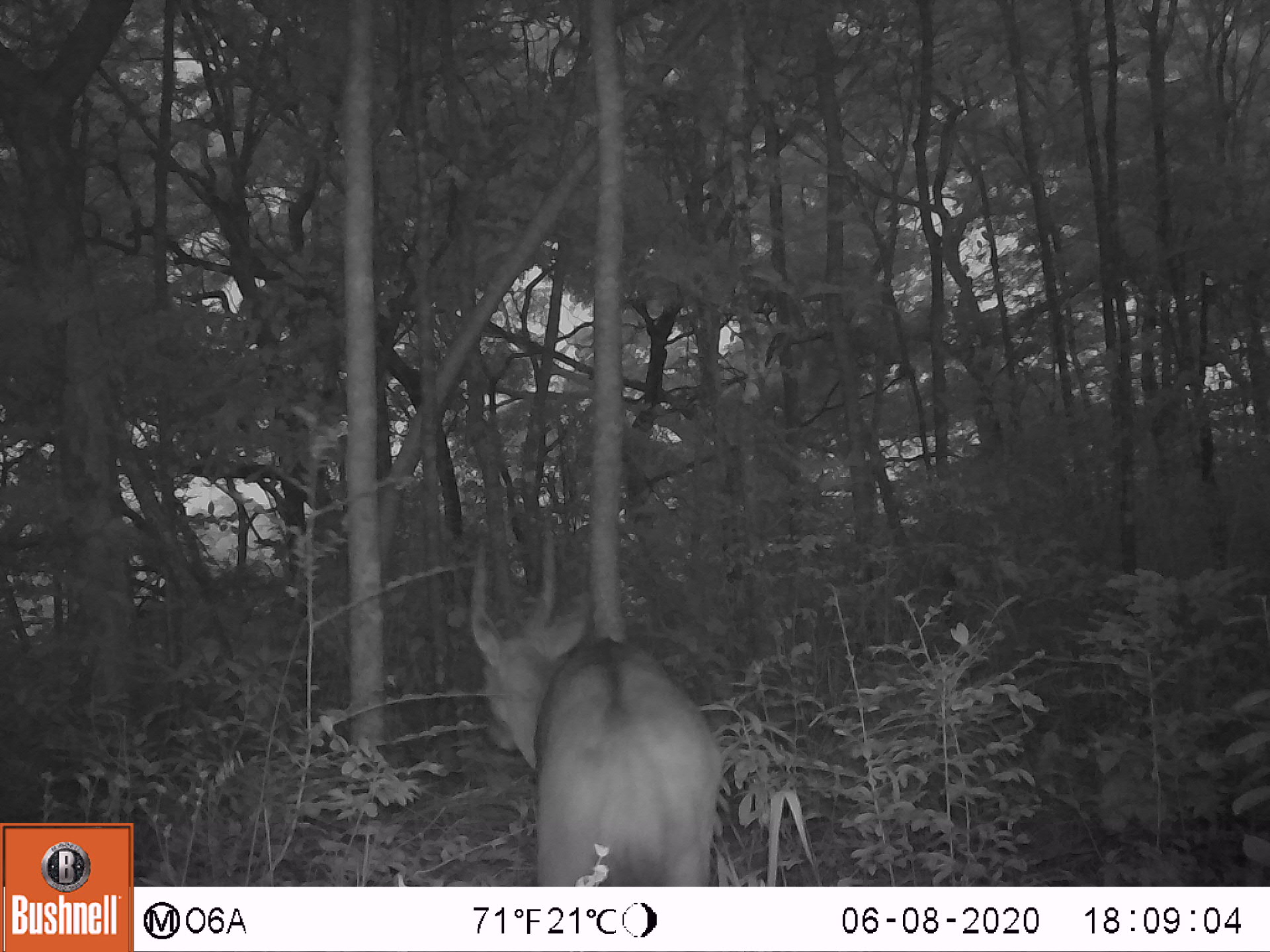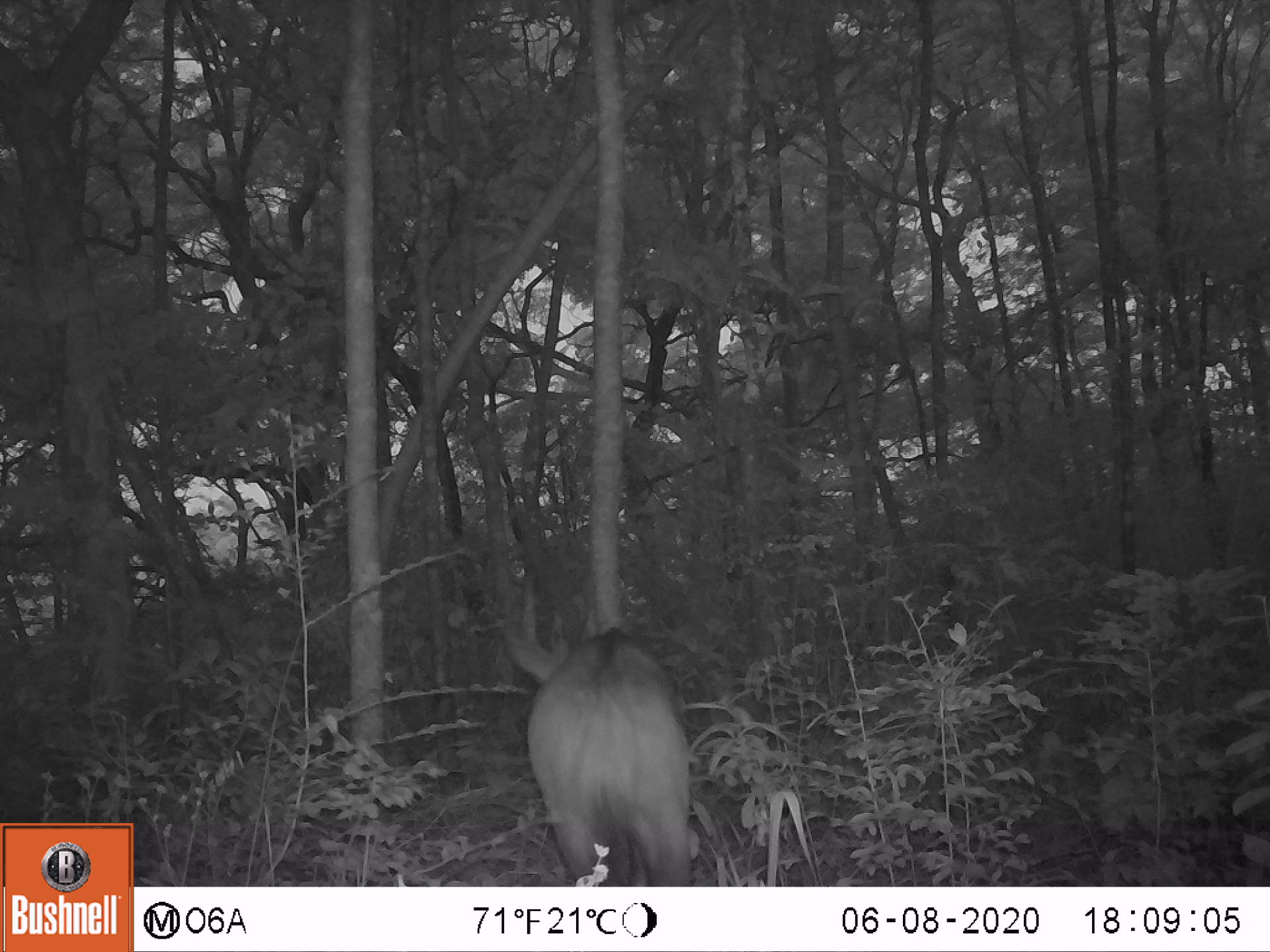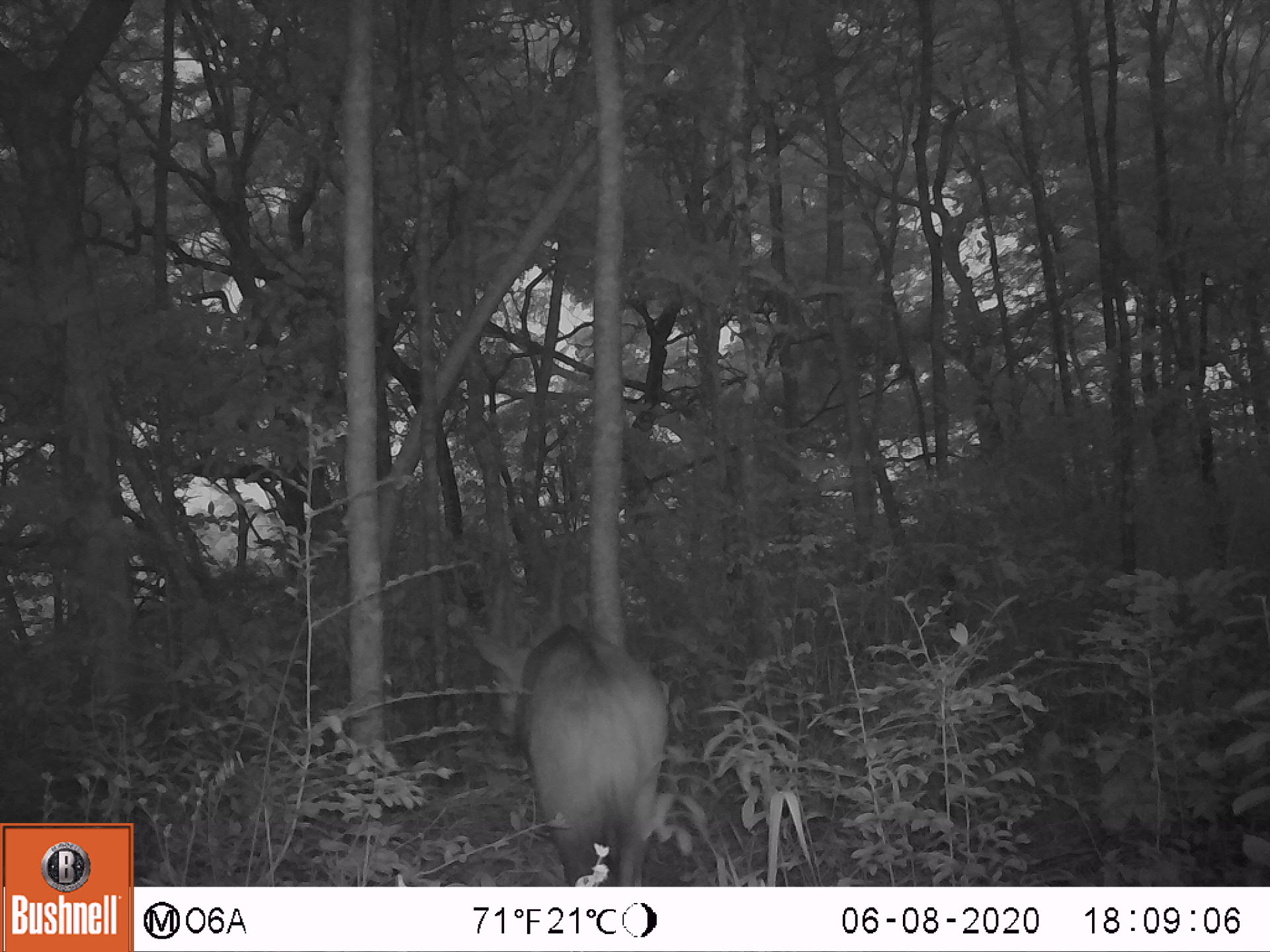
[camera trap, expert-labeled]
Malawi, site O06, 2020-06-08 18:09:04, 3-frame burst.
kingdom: Animalia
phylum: Chordata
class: Mammalia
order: Artiodactyla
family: Bovidae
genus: Tragelaphus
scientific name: Tragelaphus sylvaticus sylvaticus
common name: cape bushbuck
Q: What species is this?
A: Cape bushbuck (Tragelaphus sylvaticus sylvaticus).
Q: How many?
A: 1.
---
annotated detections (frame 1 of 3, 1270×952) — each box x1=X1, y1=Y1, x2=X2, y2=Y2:
cape bushbuck: x1=461, y1=517, x2=724, y2=883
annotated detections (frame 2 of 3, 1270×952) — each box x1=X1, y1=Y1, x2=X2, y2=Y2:
cape bushbuck: x1=500, y1=567, x2=696, y2=883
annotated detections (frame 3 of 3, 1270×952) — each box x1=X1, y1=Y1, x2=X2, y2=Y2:
cape bushbuck: x1=463, y1=552, x2=666, y2=885